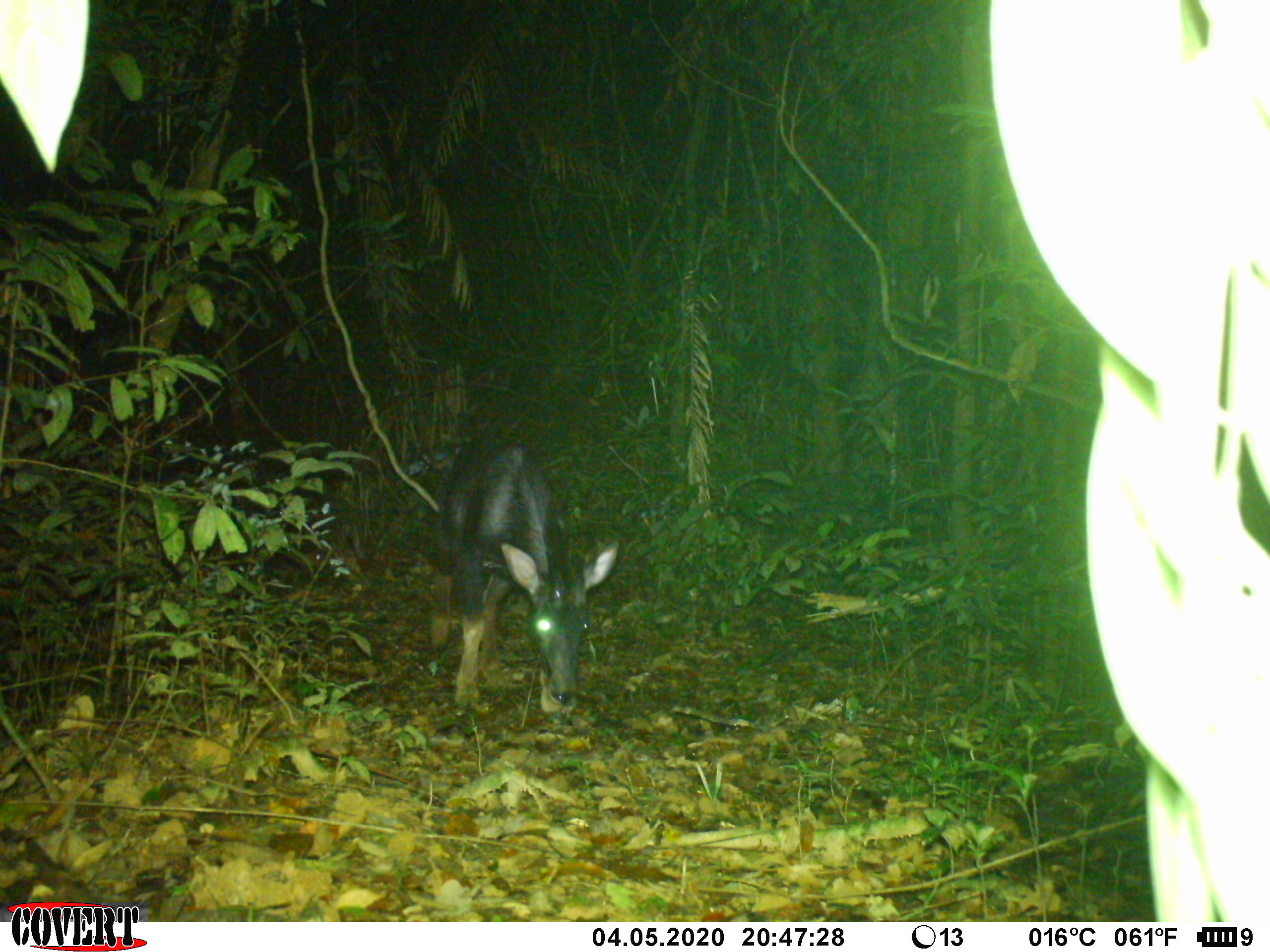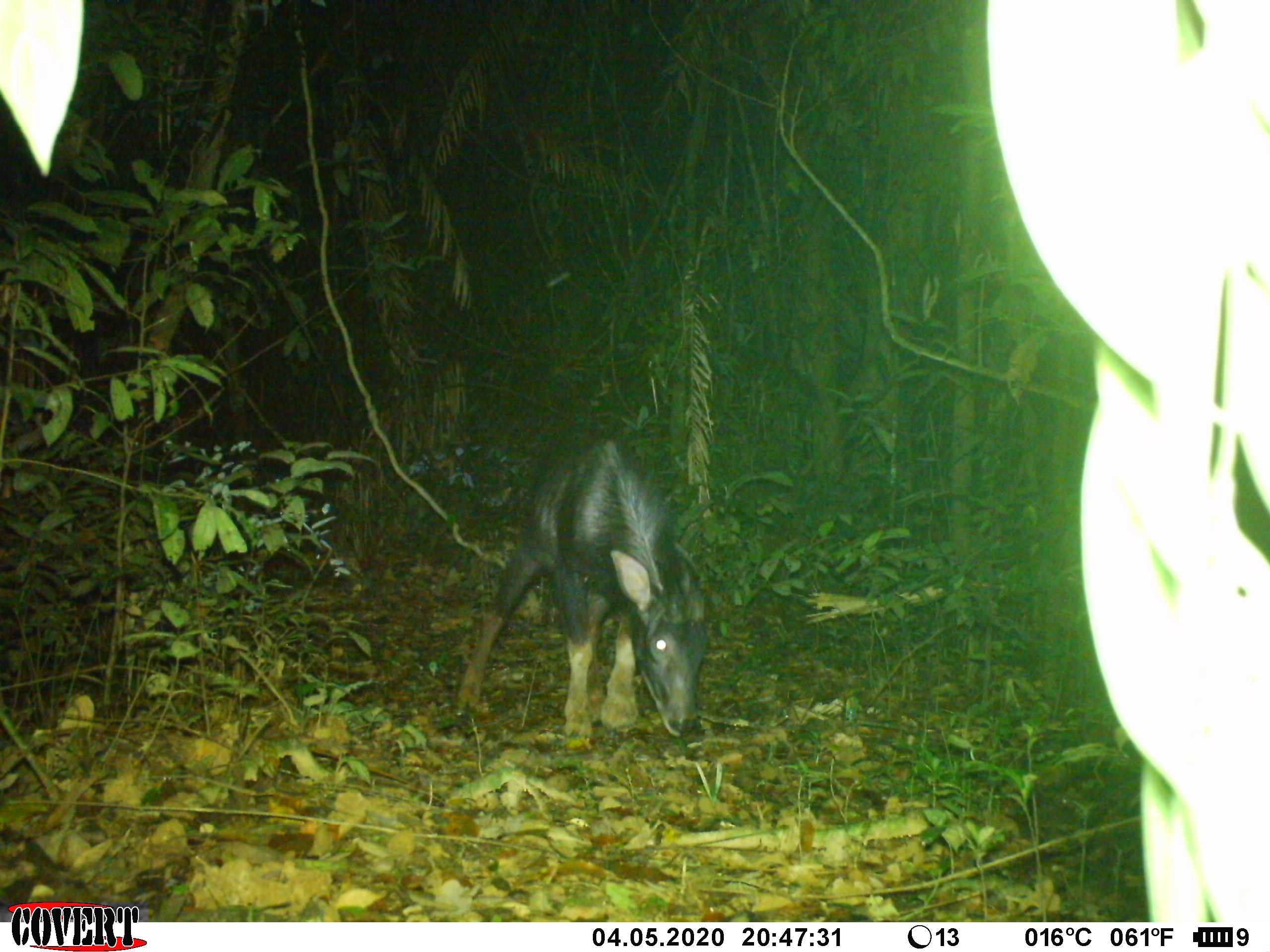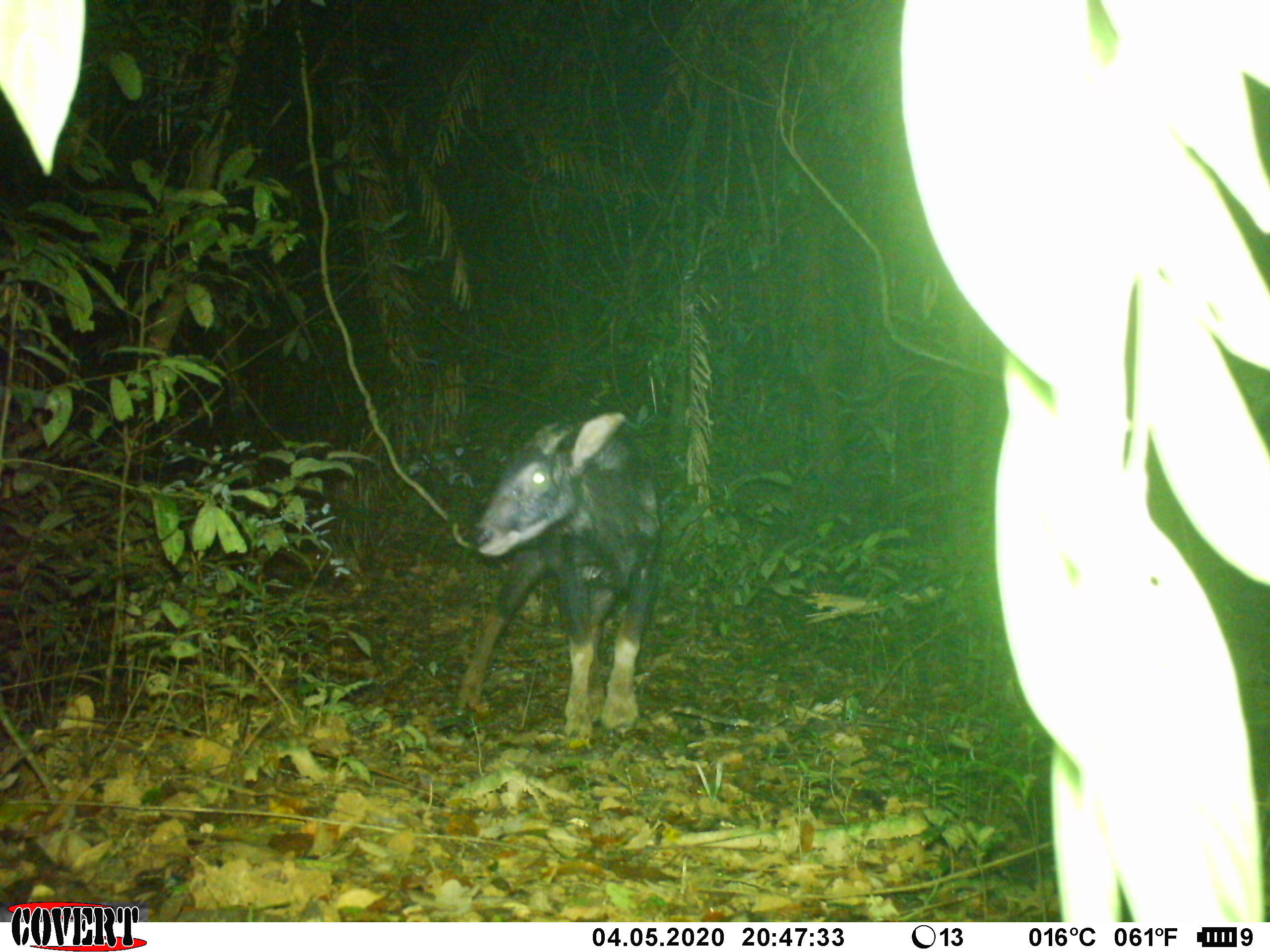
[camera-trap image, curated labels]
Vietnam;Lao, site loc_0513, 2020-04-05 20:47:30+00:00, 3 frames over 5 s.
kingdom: Animalia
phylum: Chordata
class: Mammalia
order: Artiodactyla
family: Bovidae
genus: Capricornis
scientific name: Capricornis sumatraensis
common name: chinese serow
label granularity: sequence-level